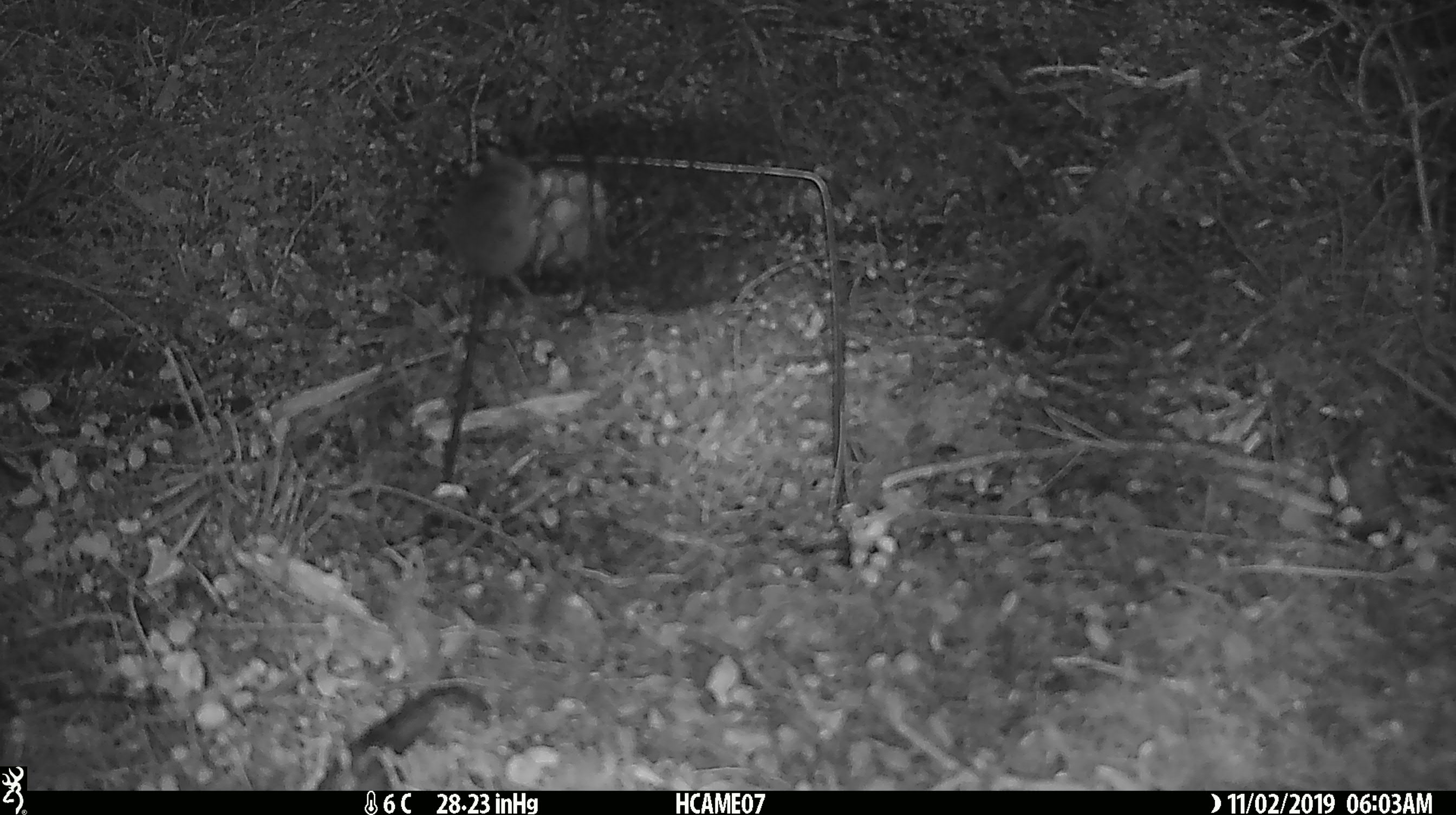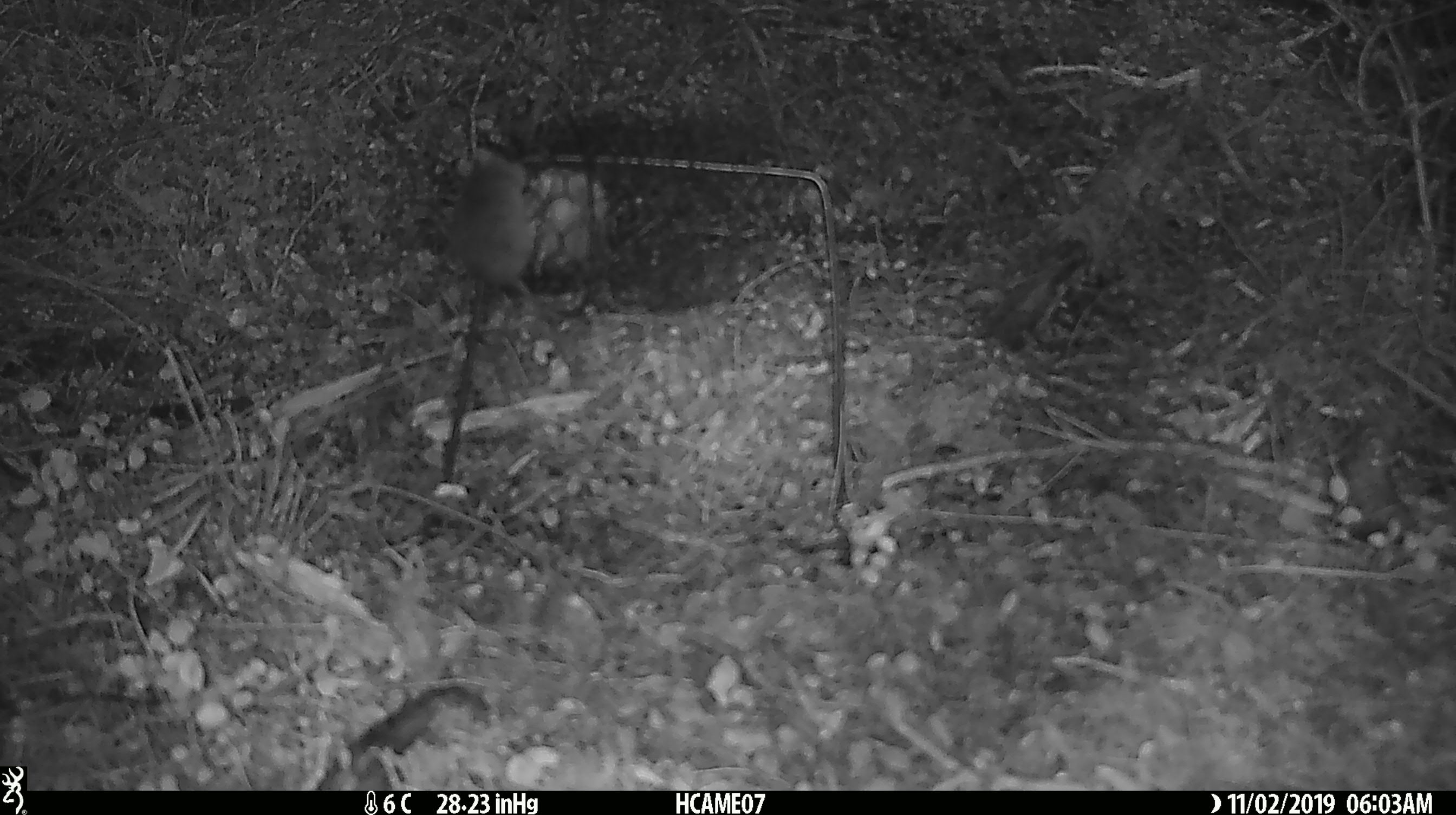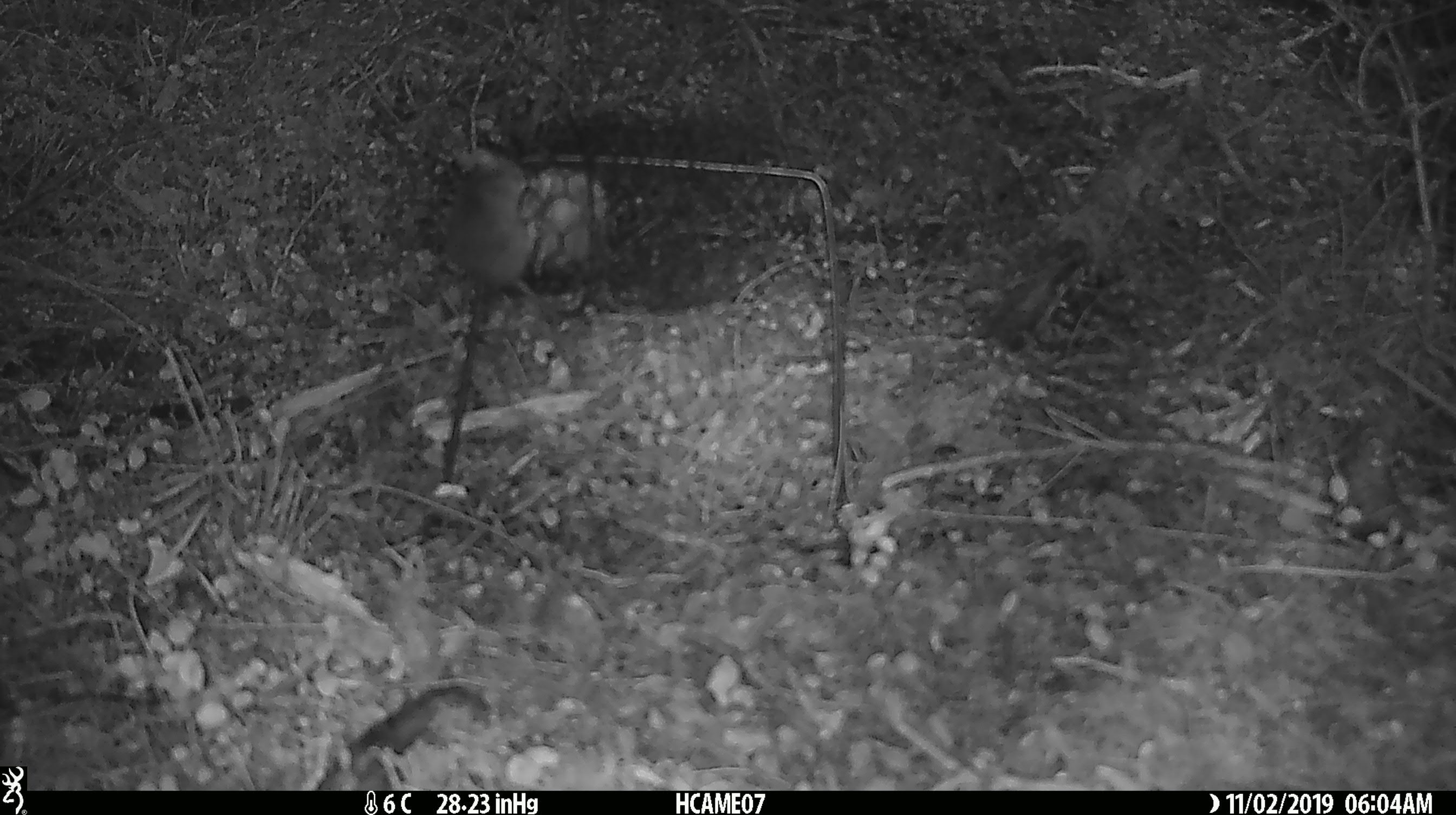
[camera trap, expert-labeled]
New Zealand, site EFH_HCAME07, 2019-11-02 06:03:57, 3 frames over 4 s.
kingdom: Animalia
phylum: Chordata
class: Mammalia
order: Rodentia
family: Muridae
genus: Mus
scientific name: Mus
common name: mouse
Mouse (Mus).